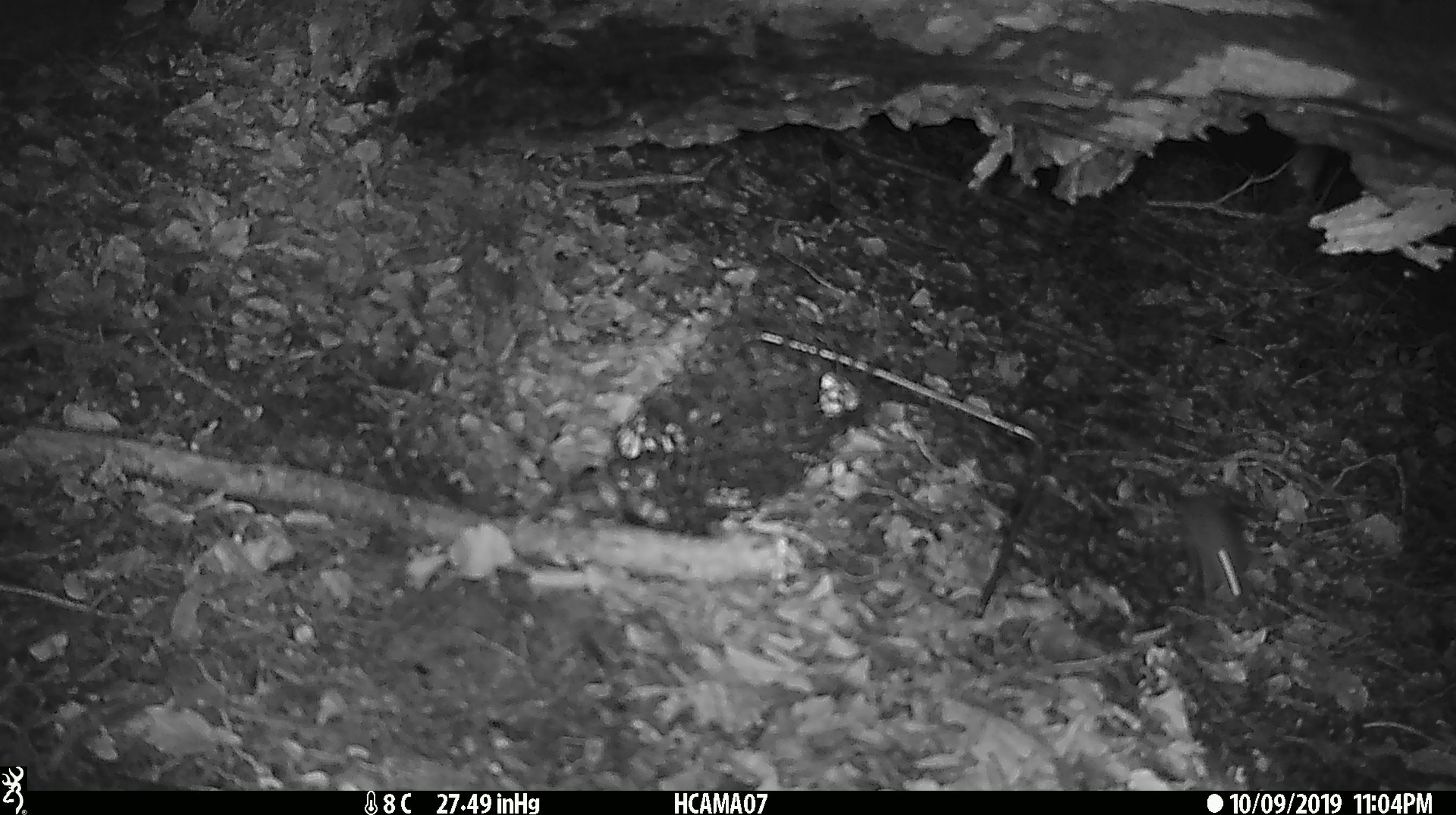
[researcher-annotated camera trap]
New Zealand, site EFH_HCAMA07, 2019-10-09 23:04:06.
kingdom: Animalia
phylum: Chordata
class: Mammalia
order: Rodentia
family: Muridae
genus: Mus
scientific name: Mus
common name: mouse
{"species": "mouse (Mus)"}